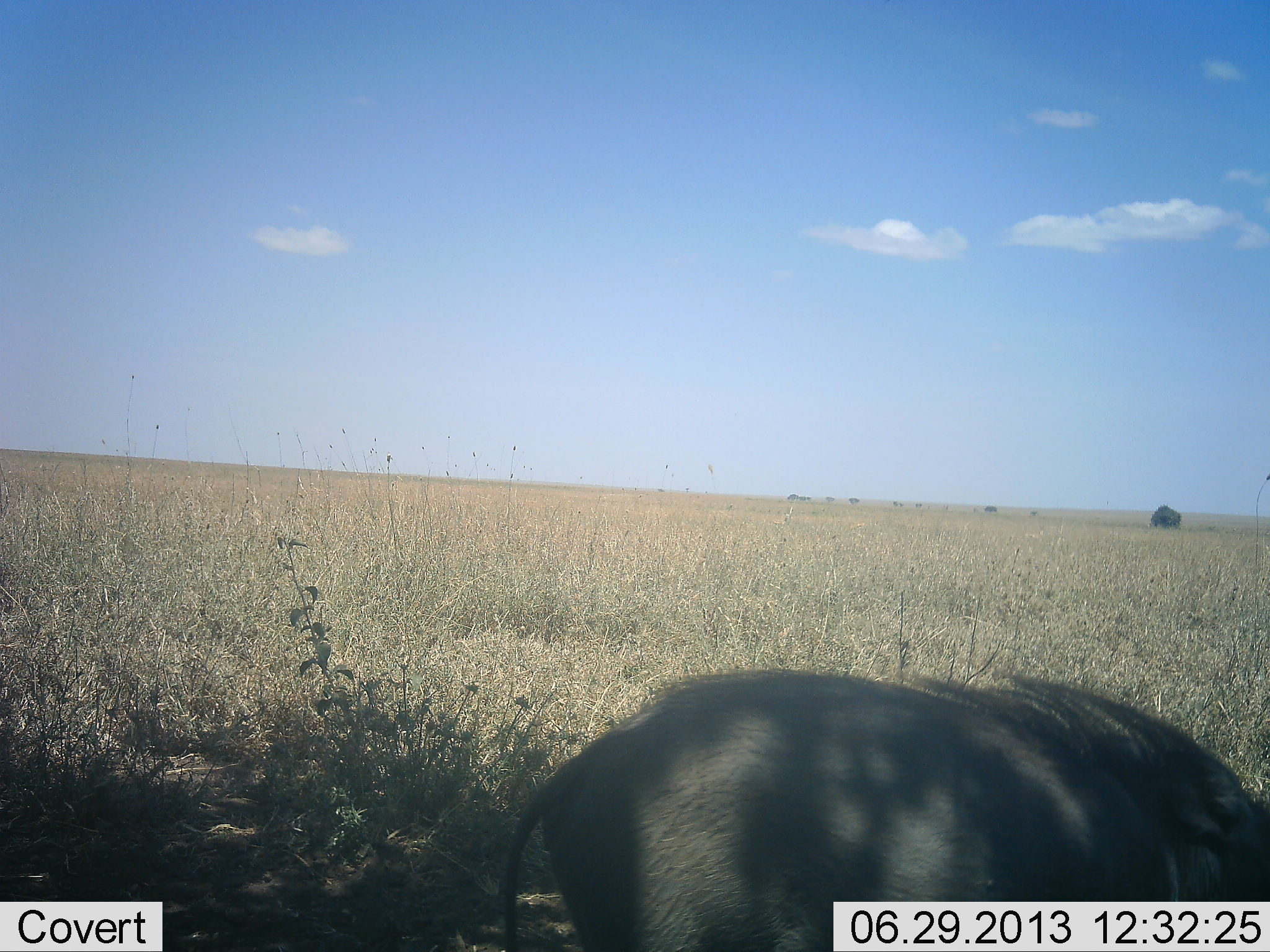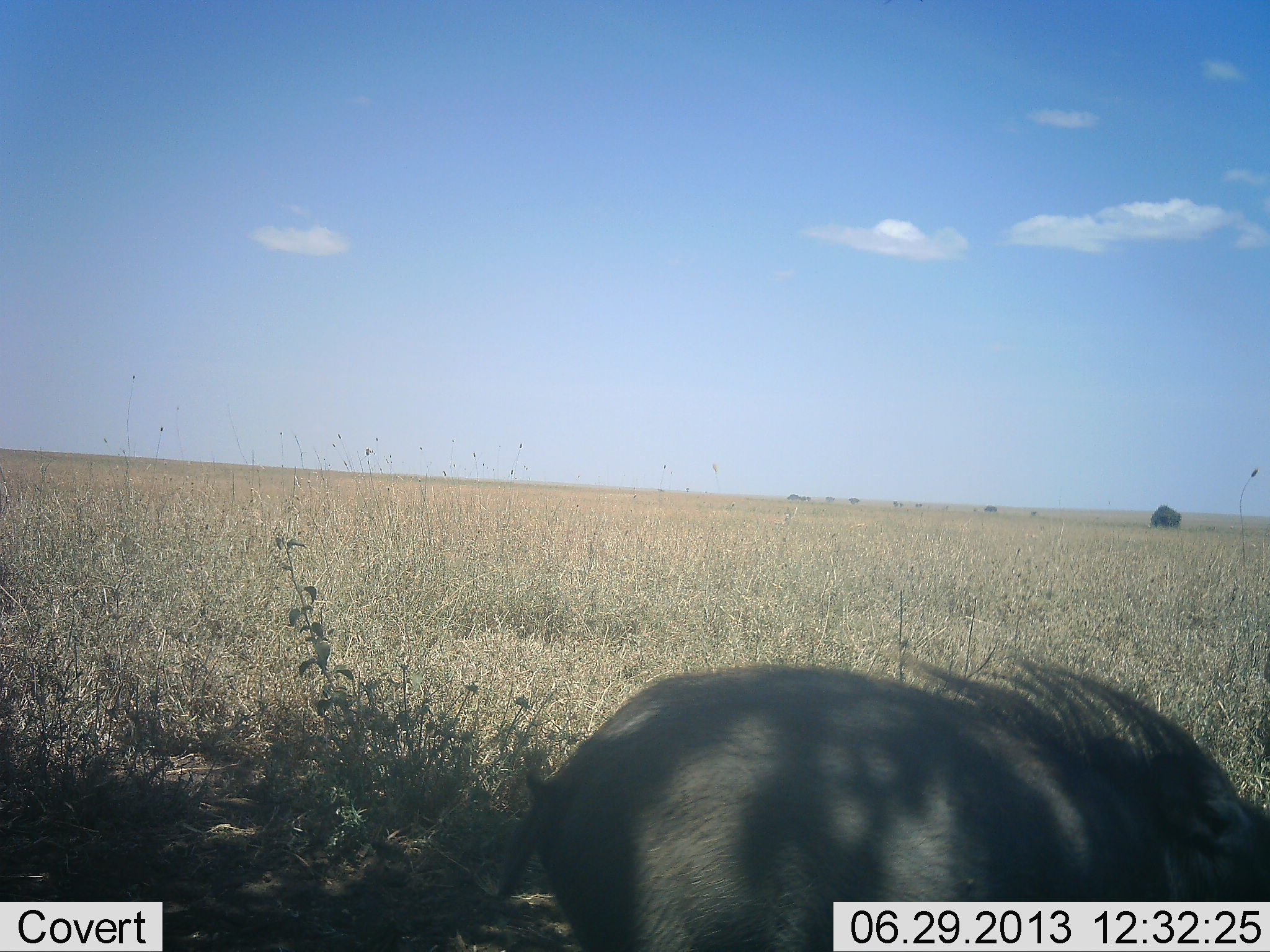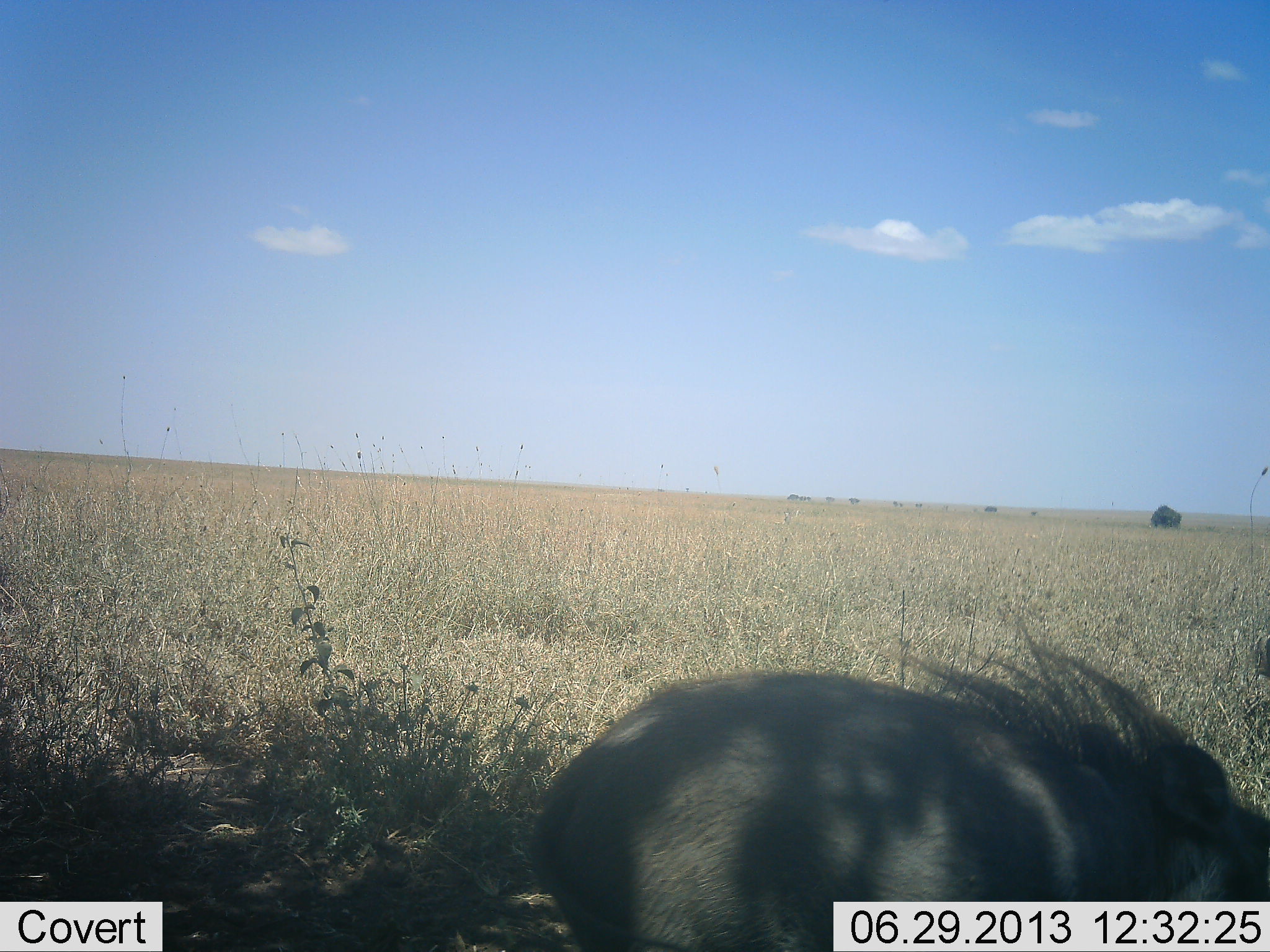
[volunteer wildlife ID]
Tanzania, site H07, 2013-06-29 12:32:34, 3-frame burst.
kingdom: Animalia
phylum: Chordata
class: Mammalia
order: Artiodactyla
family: Suidae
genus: Phacochoerus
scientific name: Phacochoerus africanus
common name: warthog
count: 1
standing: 50%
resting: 0%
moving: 20%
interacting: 0%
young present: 0%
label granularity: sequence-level